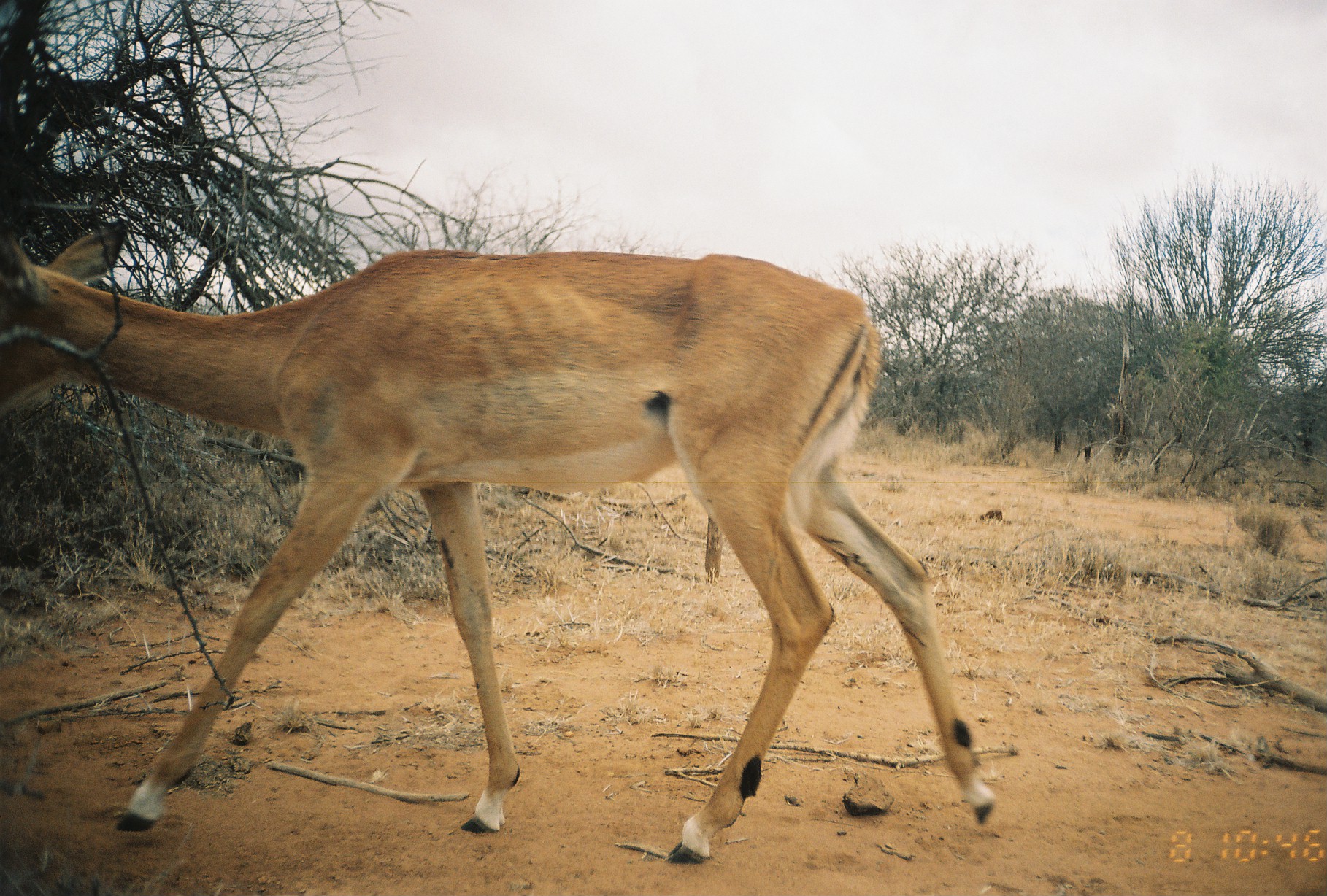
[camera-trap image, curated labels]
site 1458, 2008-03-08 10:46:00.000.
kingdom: Animalia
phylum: Chordata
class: Mammalia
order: Artiodactyla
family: Bovidae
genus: Aepyceros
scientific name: Aepyceros melampus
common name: impala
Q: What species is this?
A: Aepyceros melampus (impala).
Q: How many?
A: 1.